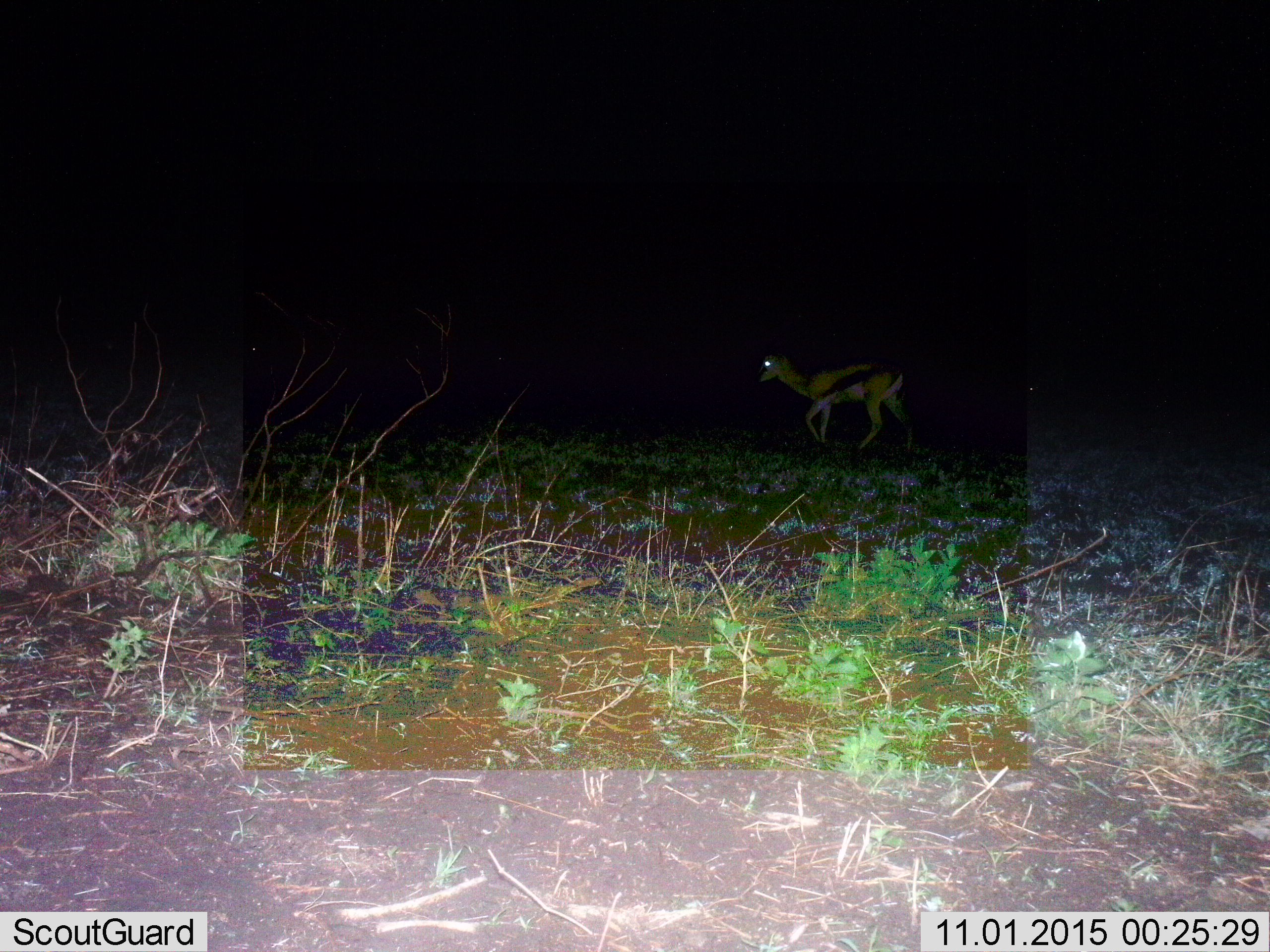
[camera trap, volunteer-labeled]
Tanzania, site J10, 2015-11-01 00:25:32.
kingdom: Animalia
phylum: Chordata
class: Mammalia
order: Artiodactyla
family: Bovidae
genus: Eudorcas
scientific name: Eudorcas thomsonii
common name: thomson's gazelle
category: gazellethomsons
Gazellethomsons (thomson's gazelle) (Eudorcas thomsonii), count 1. Behavior (volunteer vote fractions): standing 38%, resting 0%, moving 75%, interacting 0%. Young present (vote fraction): 0%. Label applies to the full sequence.